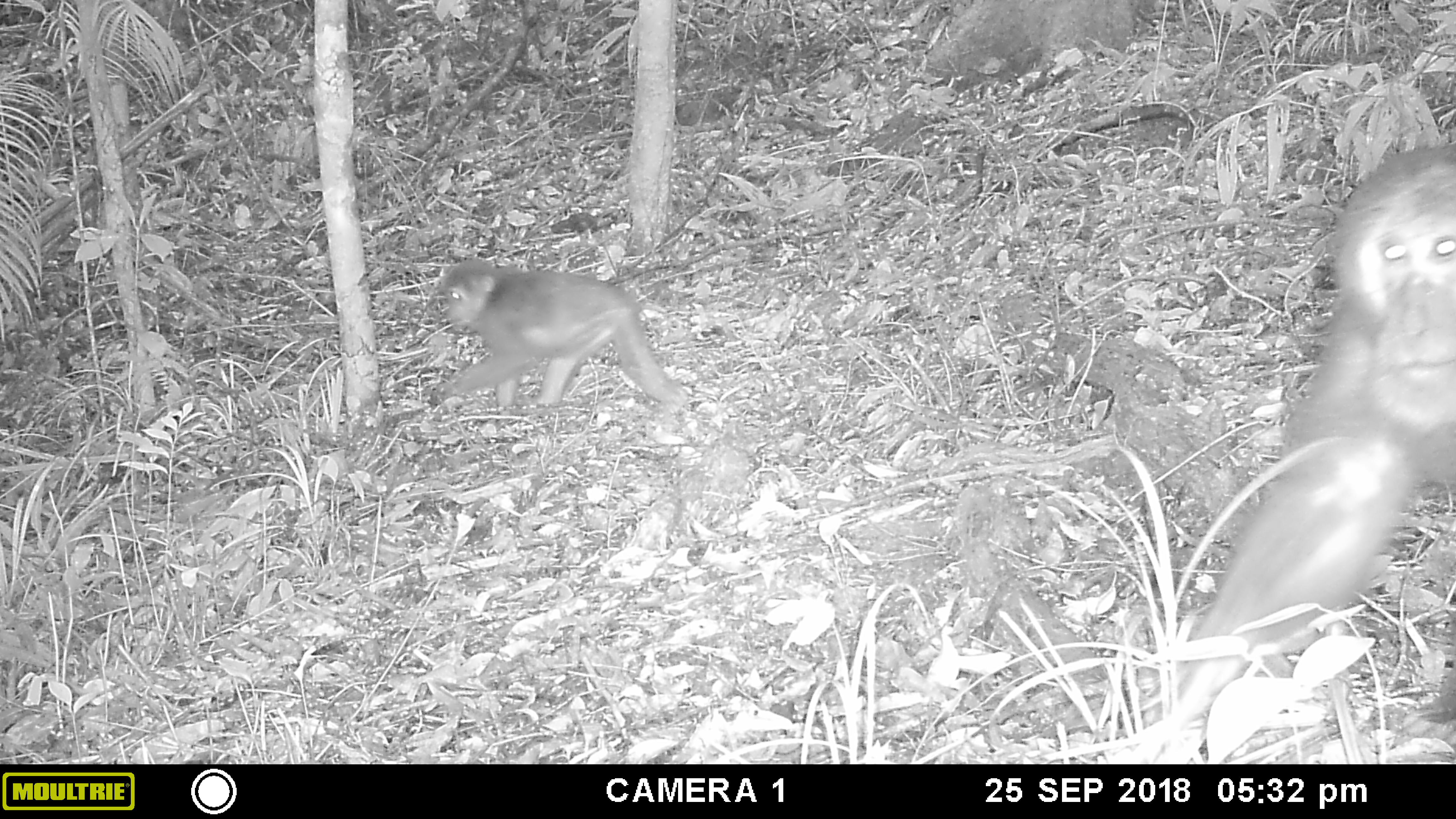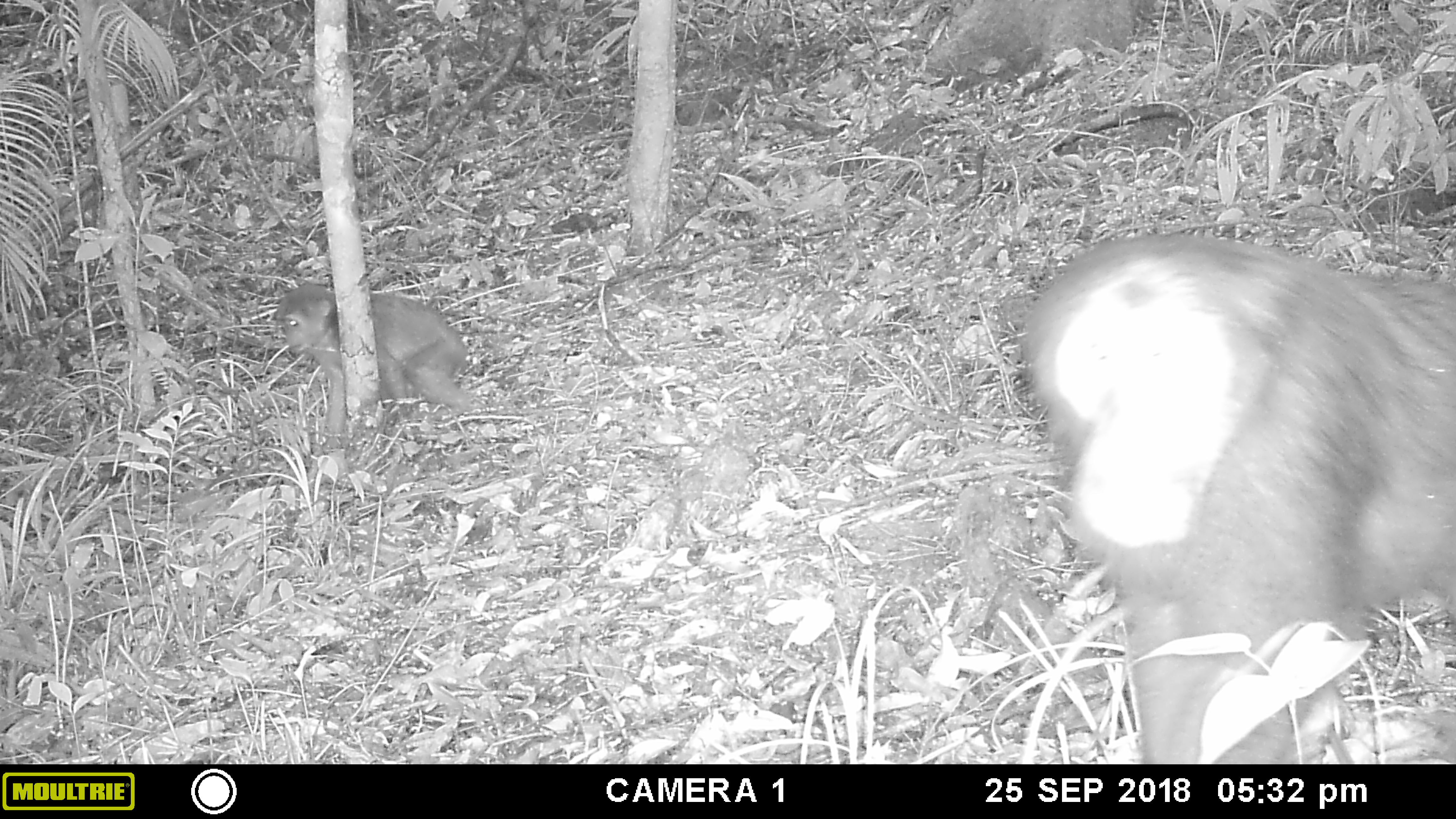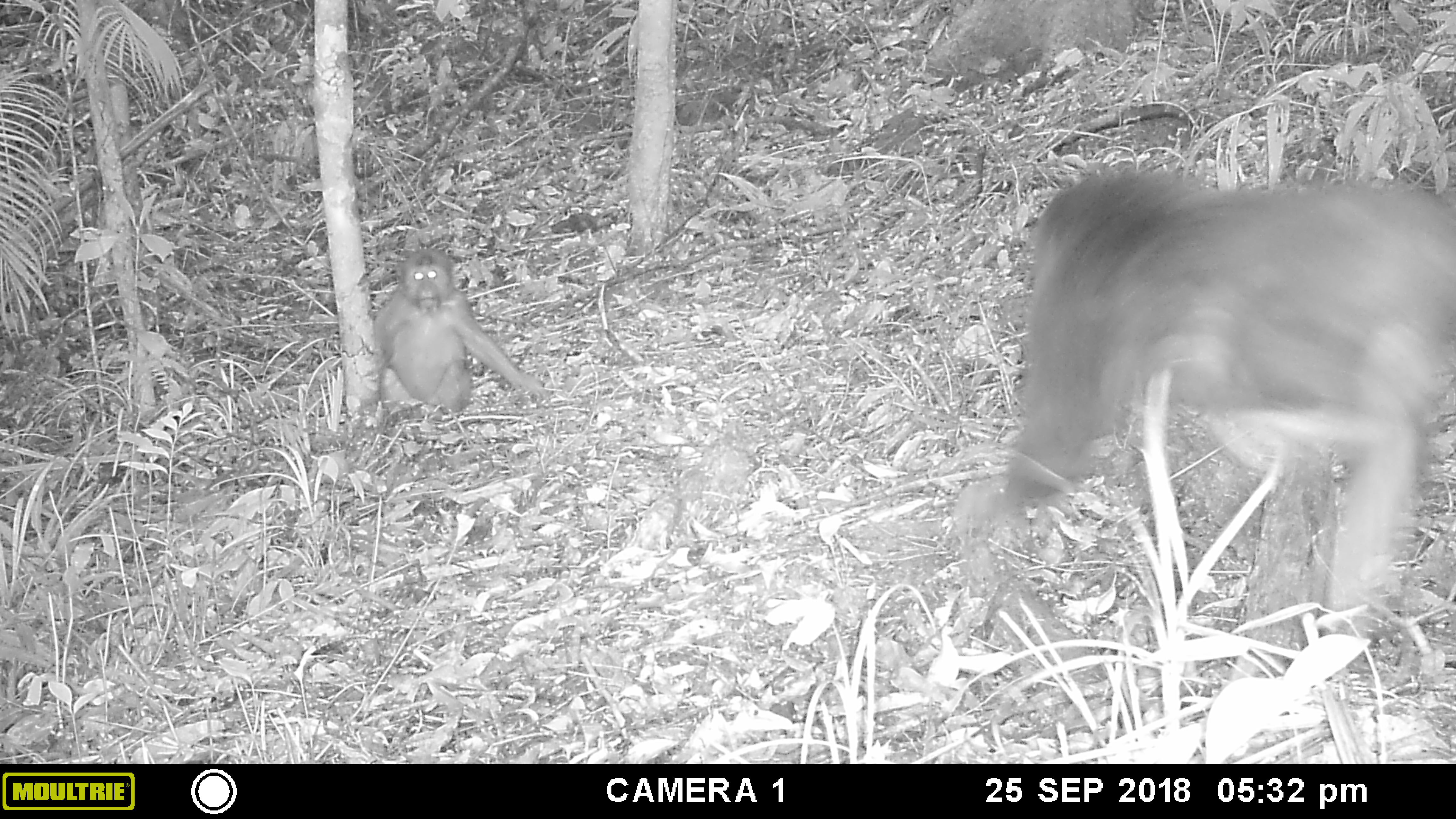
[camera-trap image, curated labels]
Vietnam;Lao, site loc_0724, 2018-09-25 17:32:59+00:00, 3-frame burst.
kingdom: Animalia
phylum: Chordata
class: Mammalia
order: Primates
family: Cercopithecidae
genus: Macaca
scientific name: Macaca arctoides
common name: stump-tailed macaque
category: stump tailed macaque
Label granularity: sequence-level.